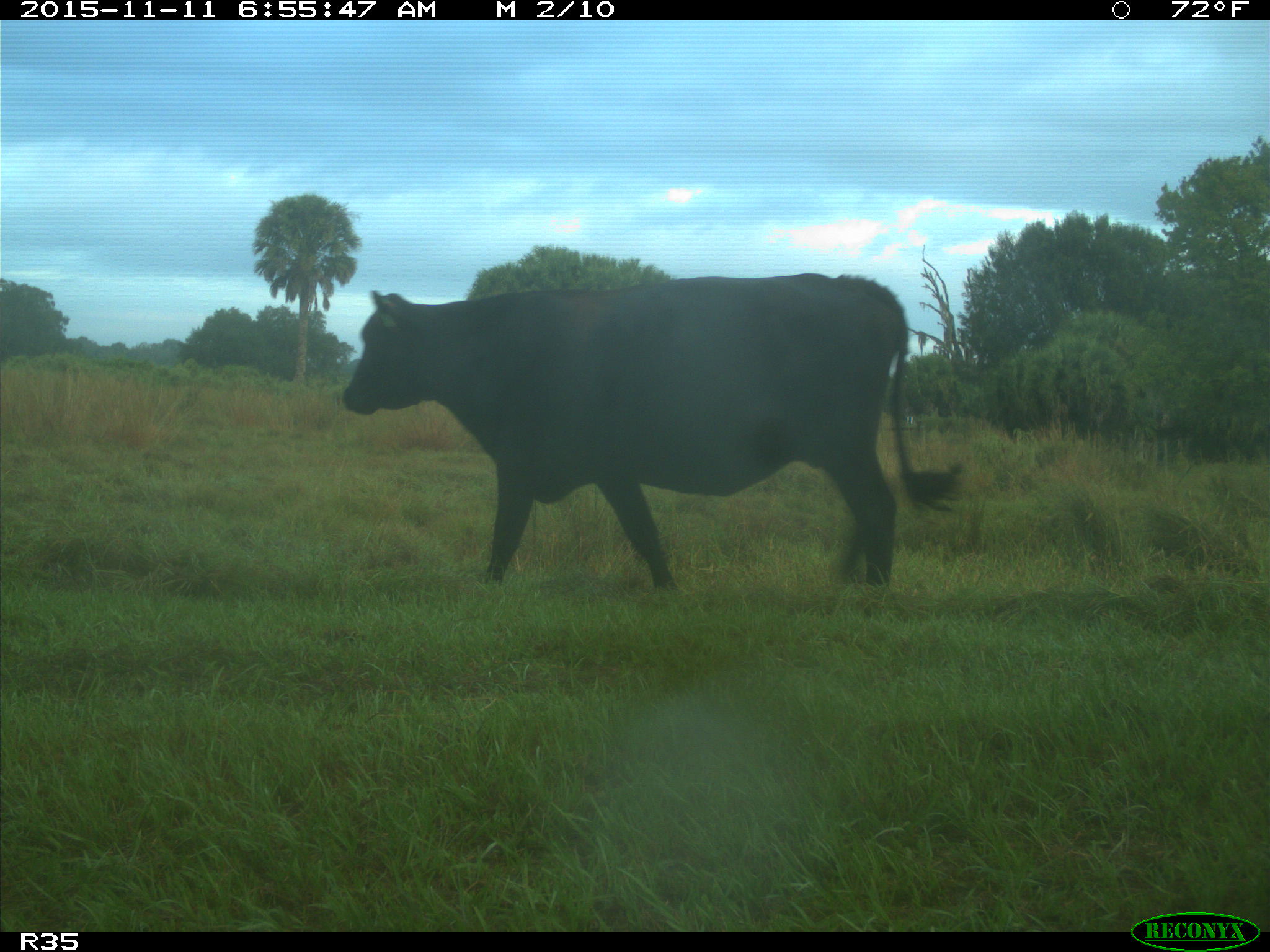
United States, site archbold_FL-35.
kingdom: Animalia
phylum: Chordata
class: Mammalia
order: Artiodactyla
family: Bovidae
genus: Bos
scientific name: Bos taurus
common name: domestic cow